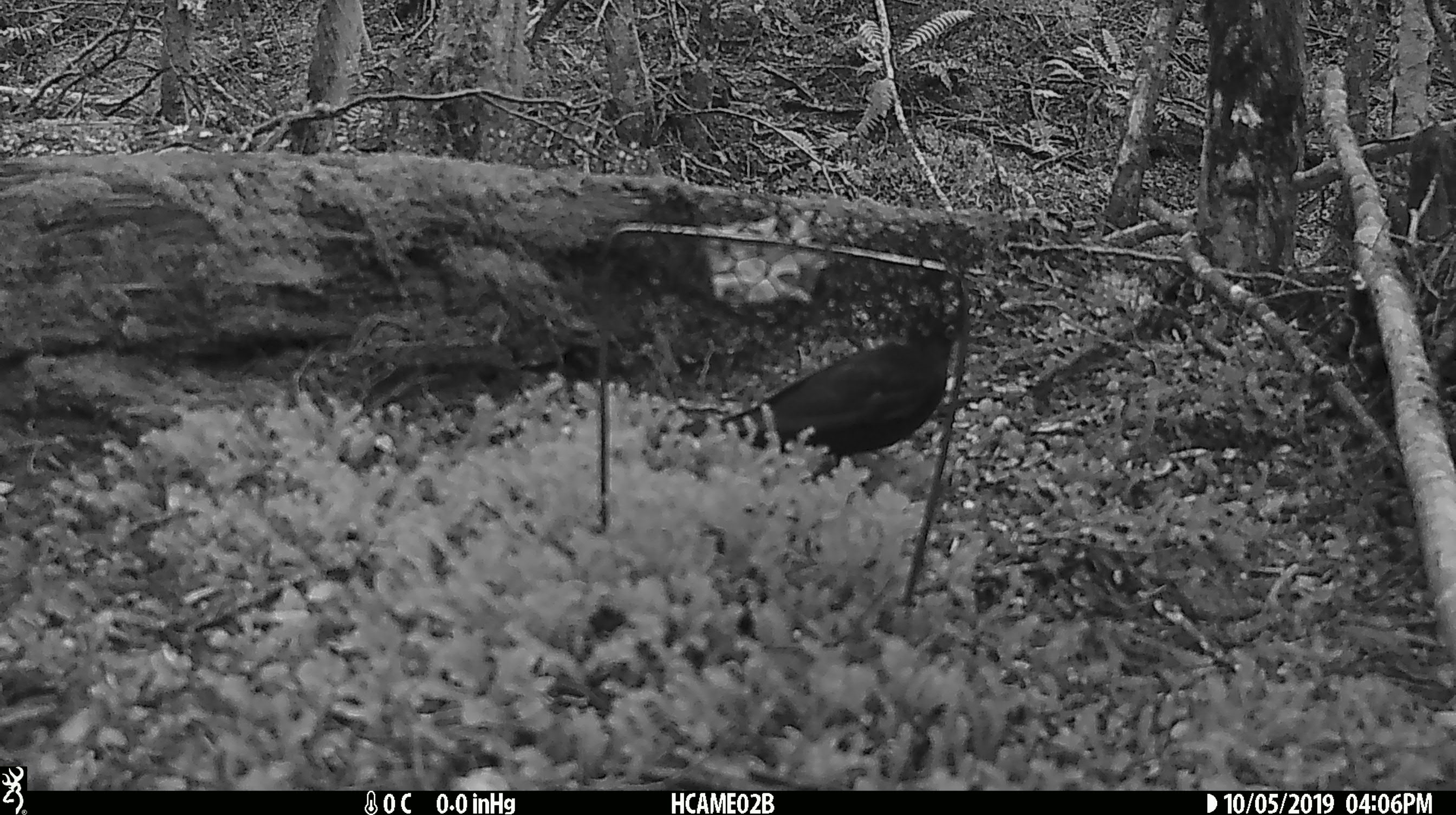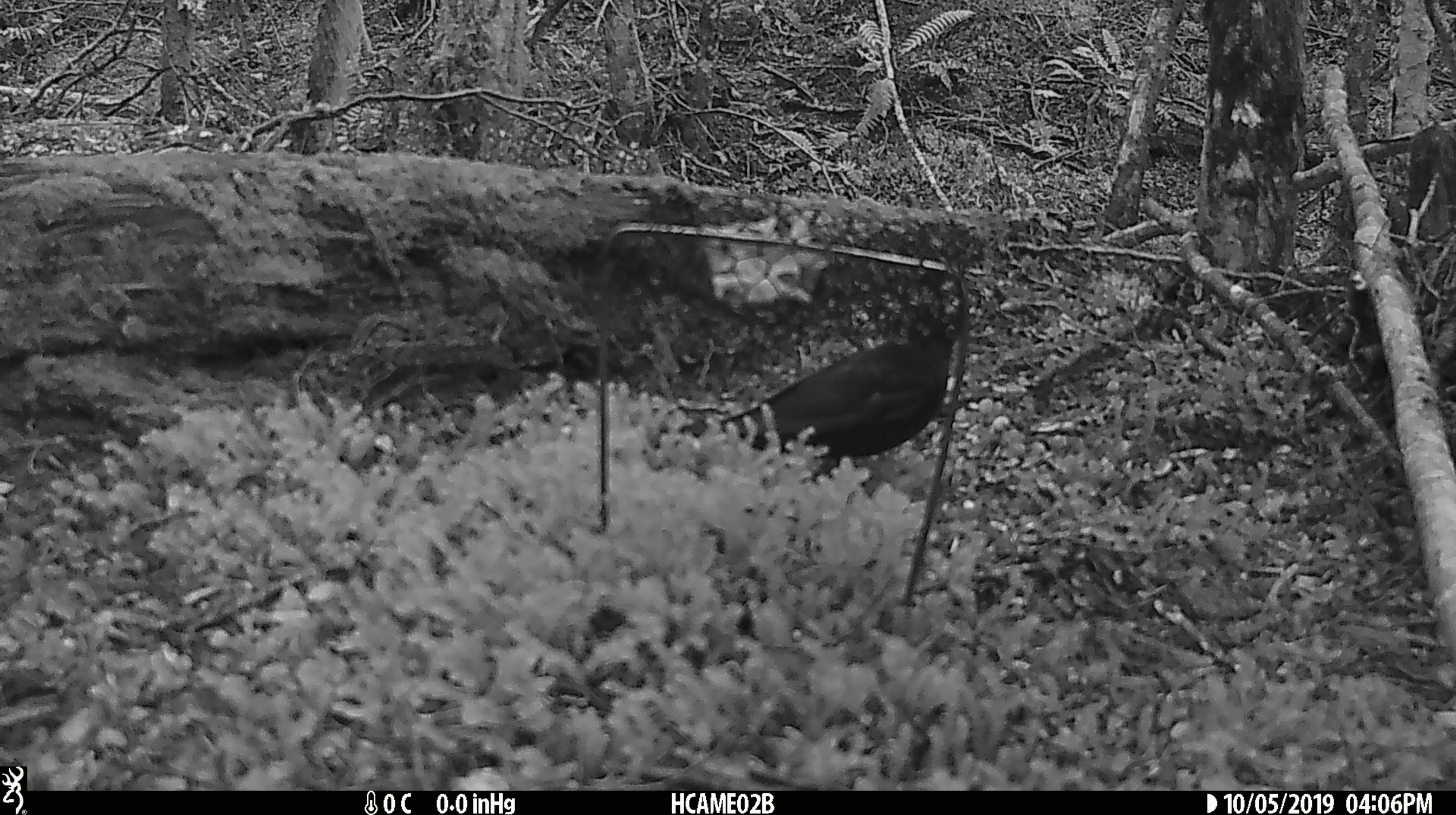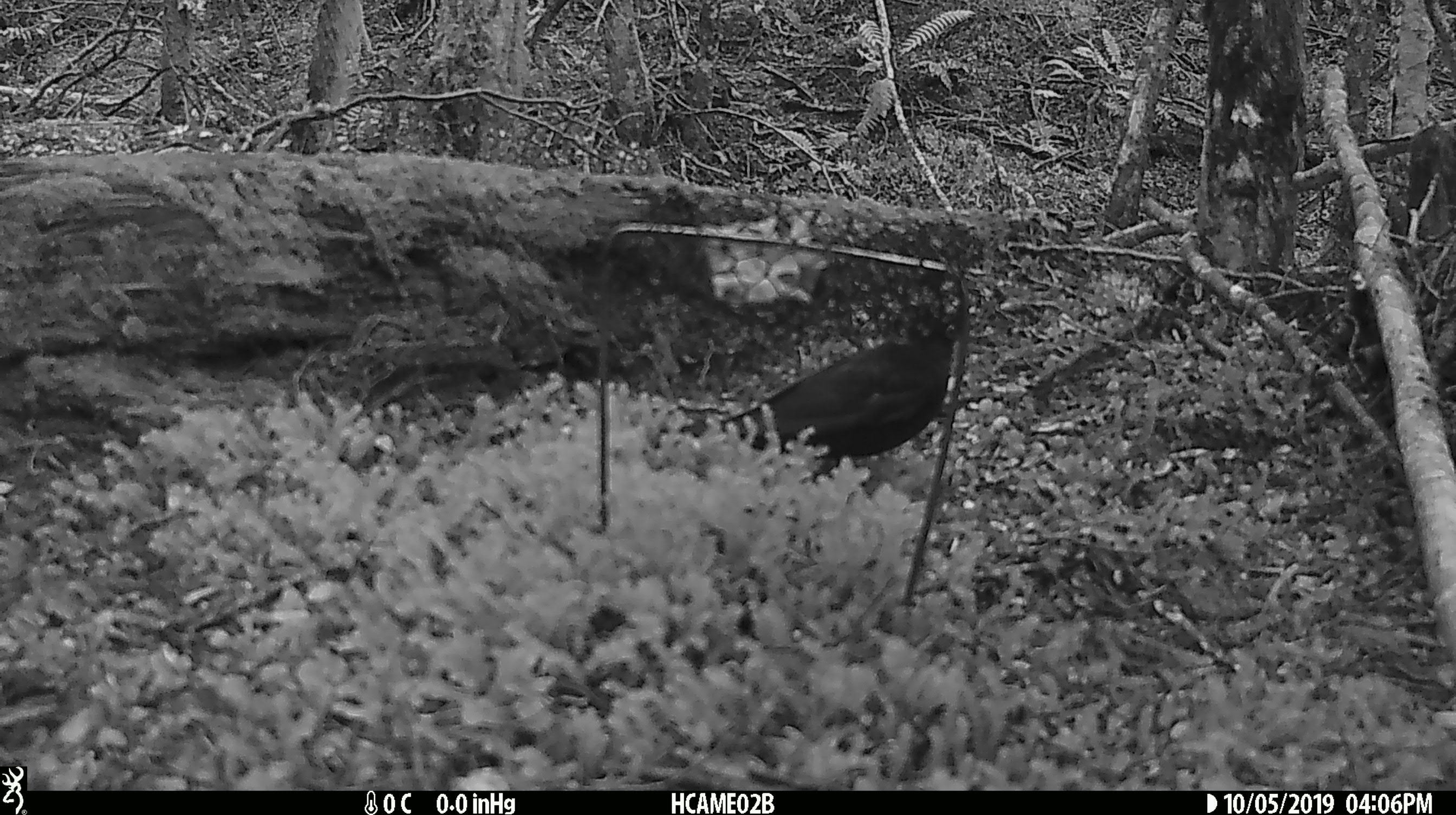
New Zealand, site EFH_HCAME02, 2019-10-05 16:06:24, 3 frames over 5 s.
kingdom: Animalia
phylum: Chordata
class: Aves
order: Passeriformes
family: Turdidae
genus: Turdus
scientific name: Turdus merula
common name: eurasian blackbird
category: blackbird